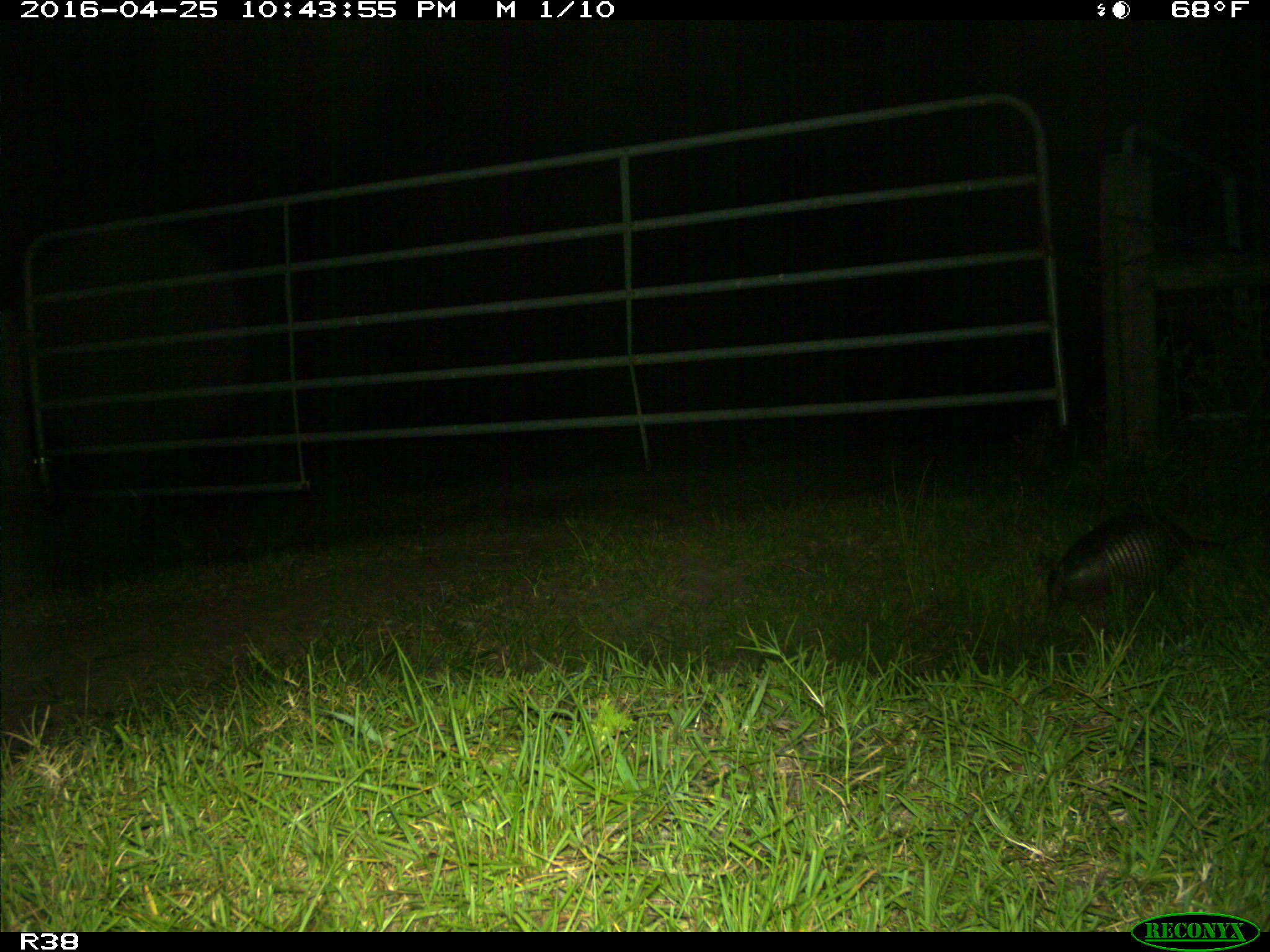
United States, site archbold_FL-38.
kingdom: Animalia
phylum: Chordata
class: Mammalia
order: Cingulata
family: Dasypodidae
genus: Dasypus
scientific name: Dasypus novemcinctus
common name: nine-banded armadillo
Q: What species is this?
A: Dasypus novemcinctus (nine-banded armadillo).